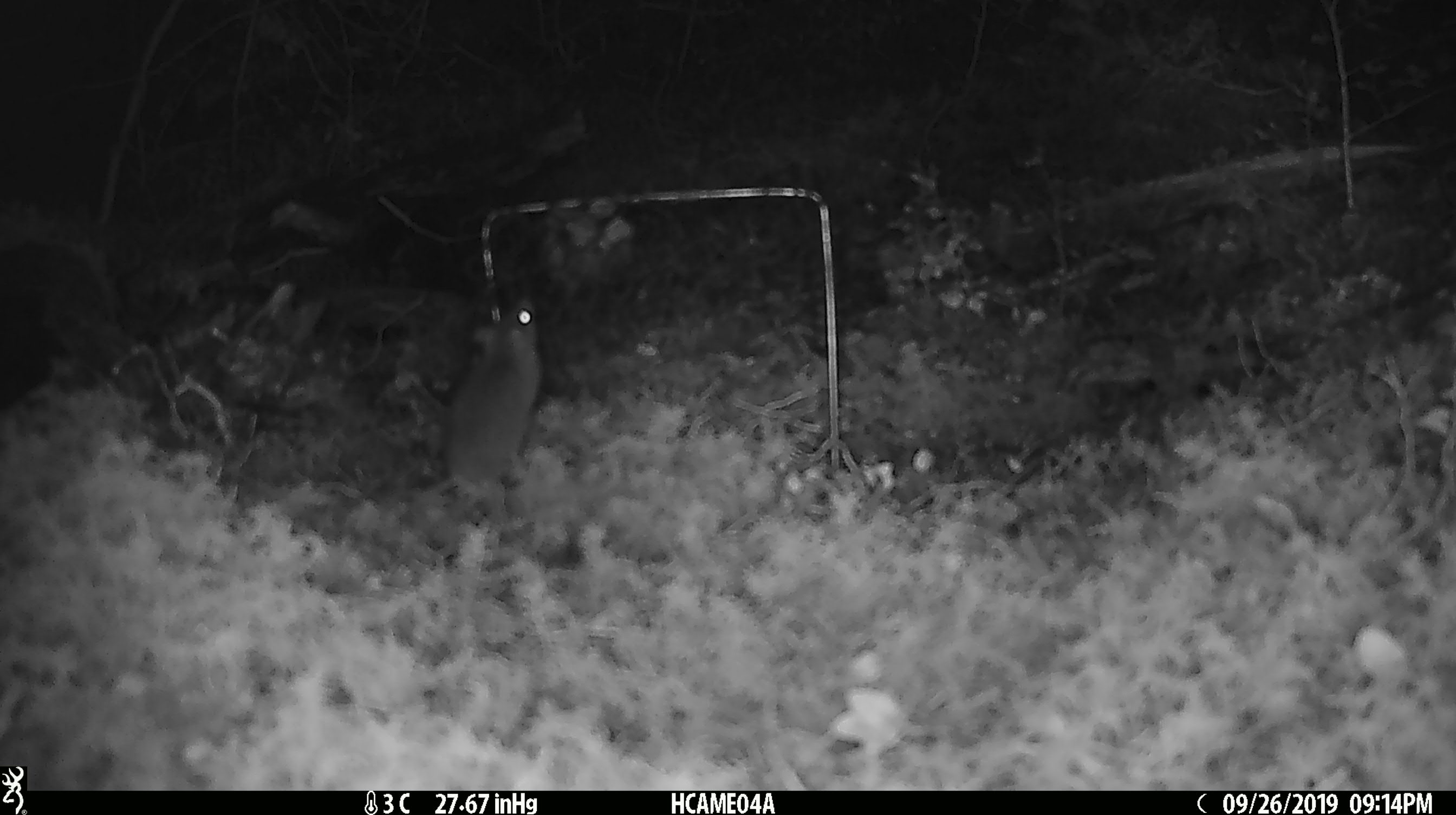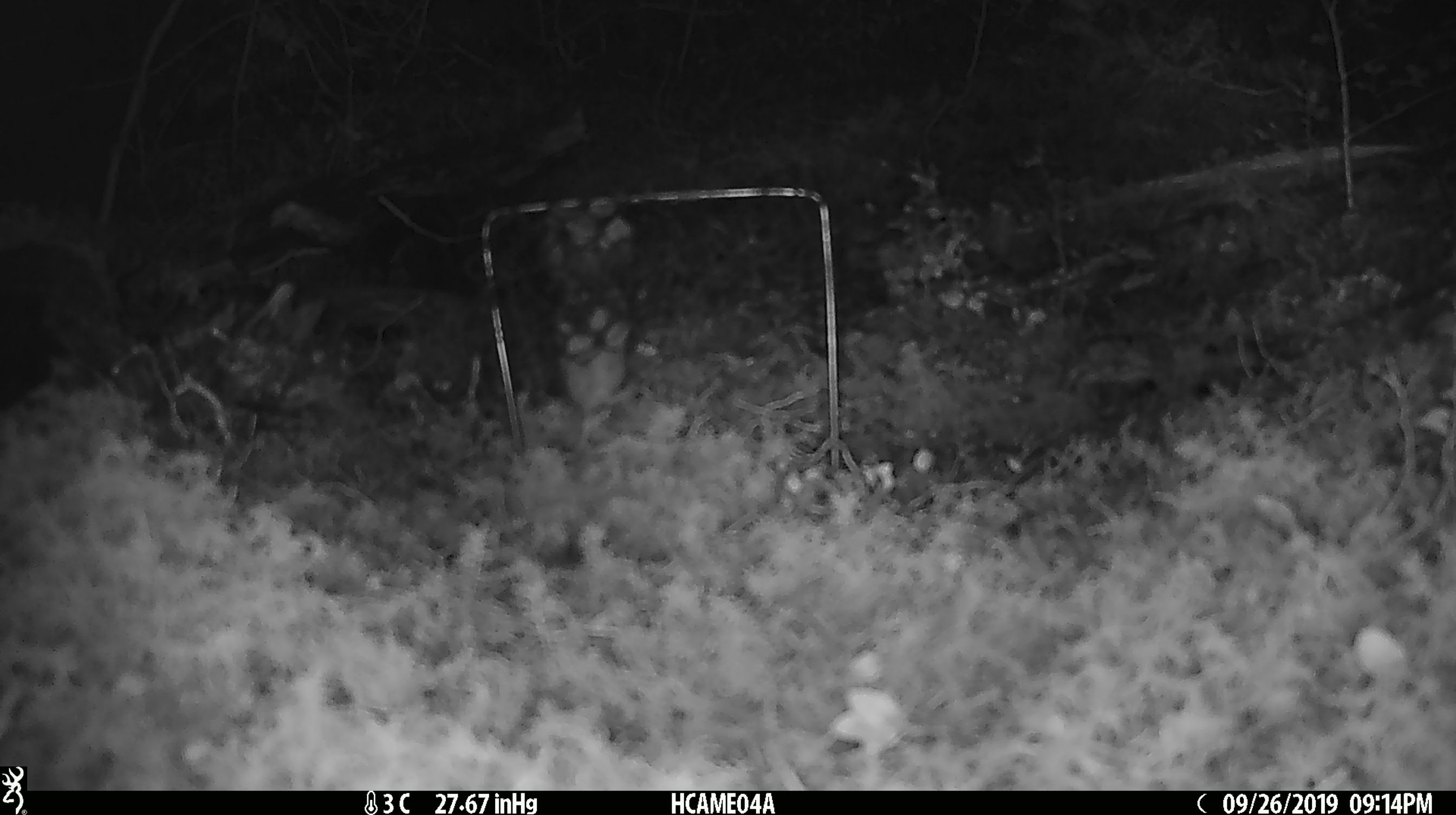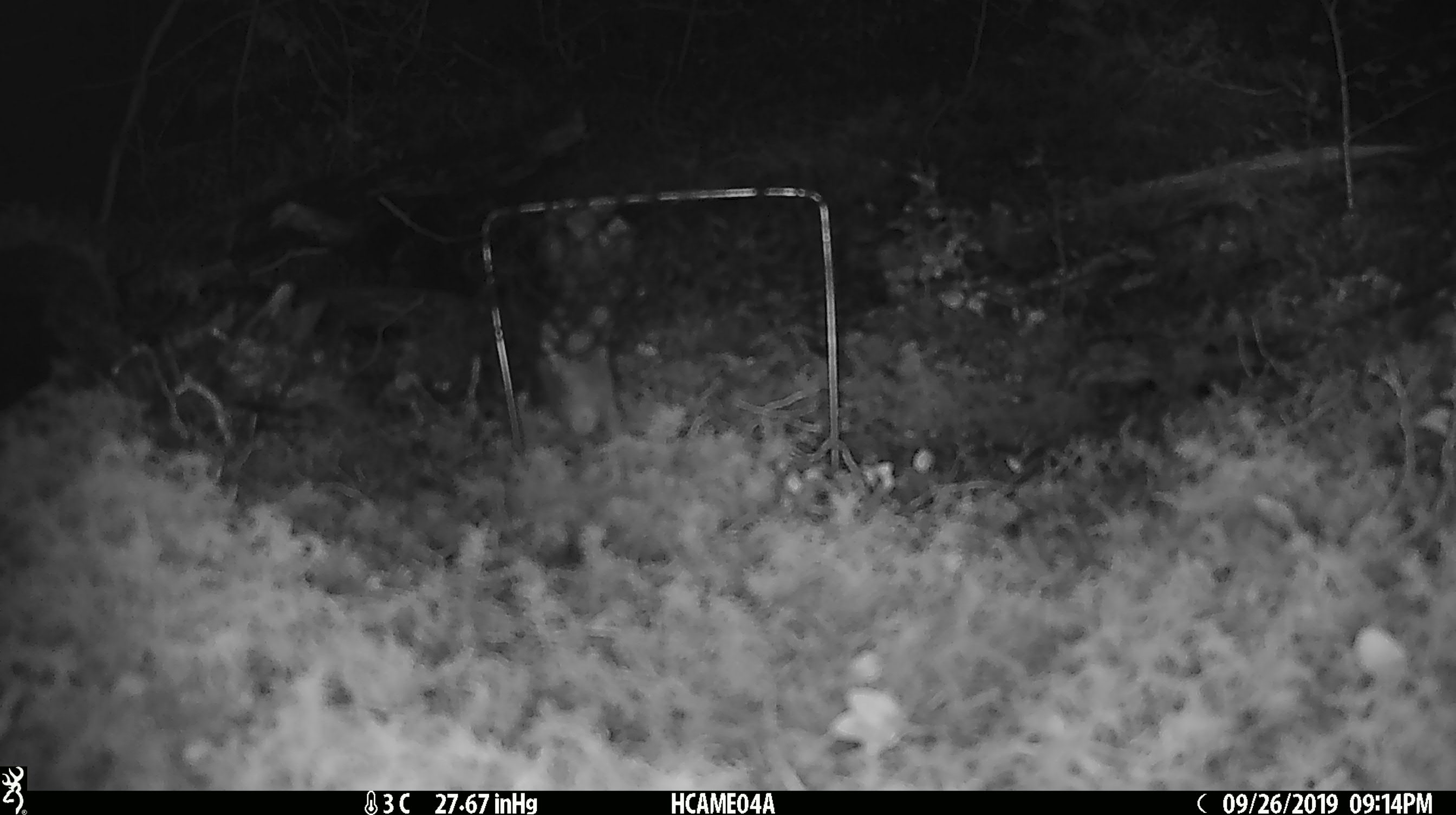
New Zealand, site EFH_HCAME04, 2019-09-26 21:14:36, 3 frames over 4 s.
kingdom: Animalia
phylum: Chordata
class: Mammalia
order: Rodentia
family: Muridae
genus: Mus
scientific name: Mus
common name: mouse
Mouse (Mus).